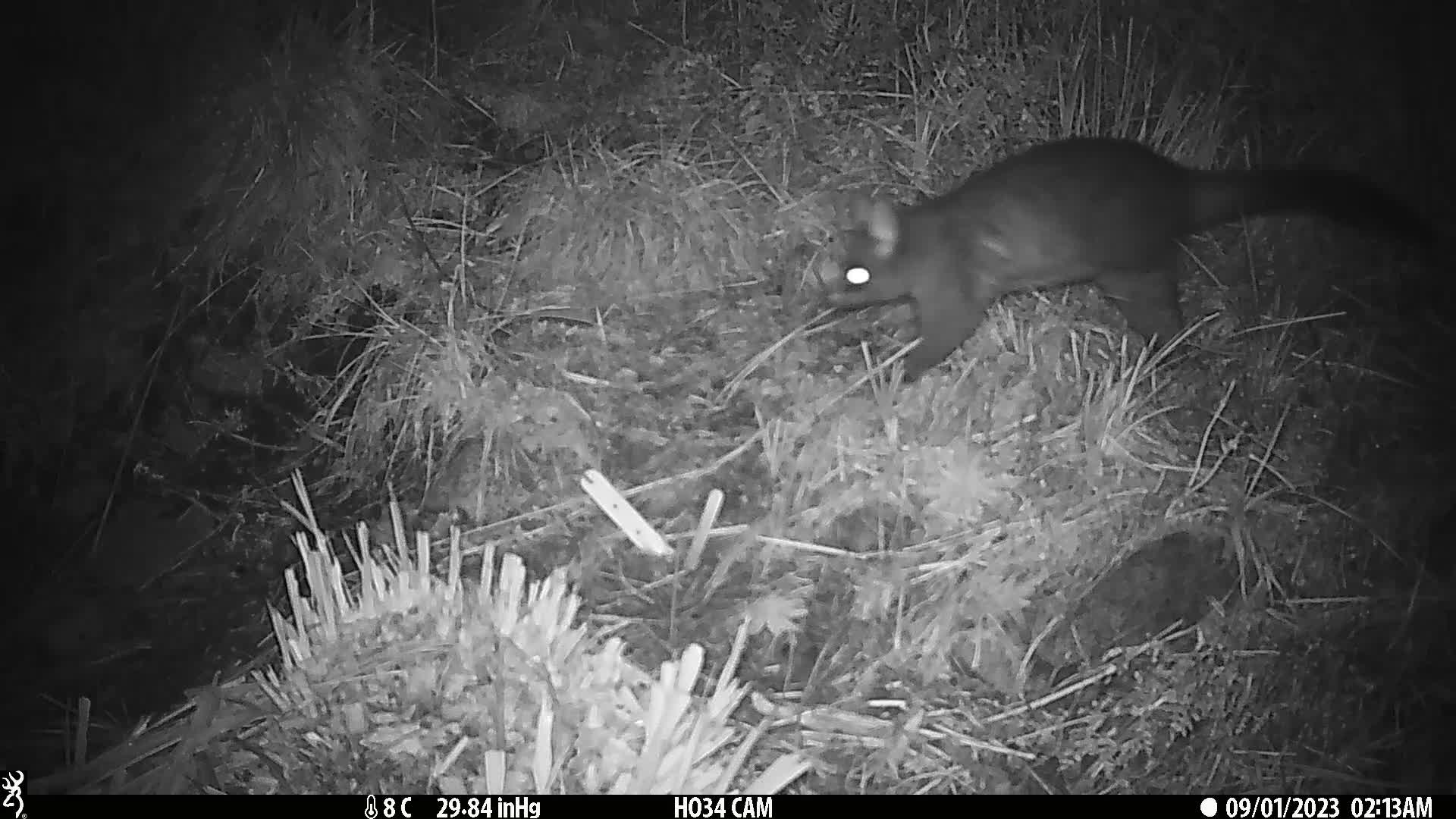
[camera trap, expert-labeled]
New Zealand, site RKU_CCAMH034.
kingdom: Animalia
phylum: Chordata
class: Mammalia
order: Diprotodontia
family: Phalangeridae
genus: Trichosurus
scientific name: Trichosurus vulpecula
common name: common brushtail possum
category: possum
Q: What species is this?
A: Possum (common brushtail possum) (Trichosurus vulpecula).